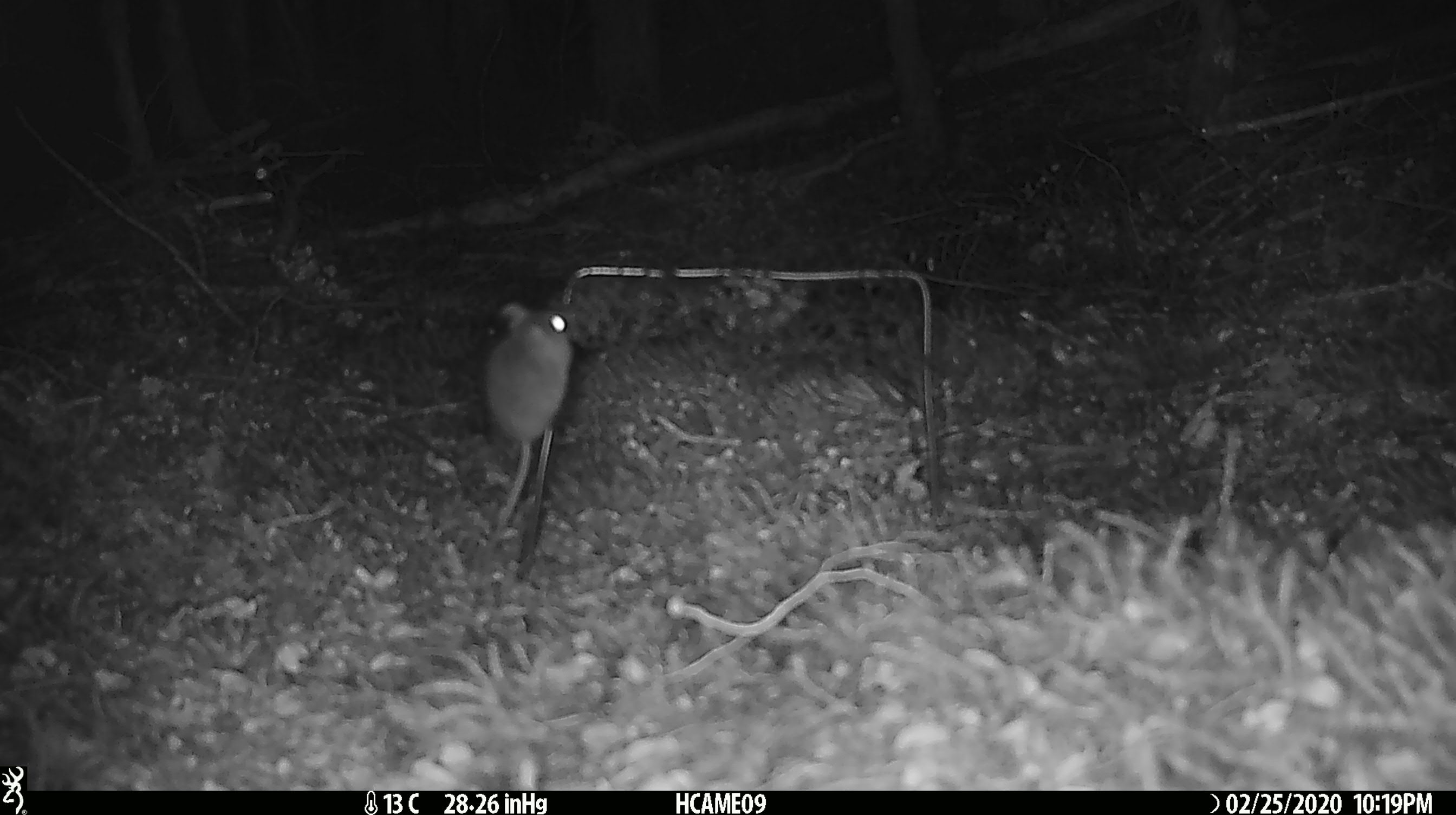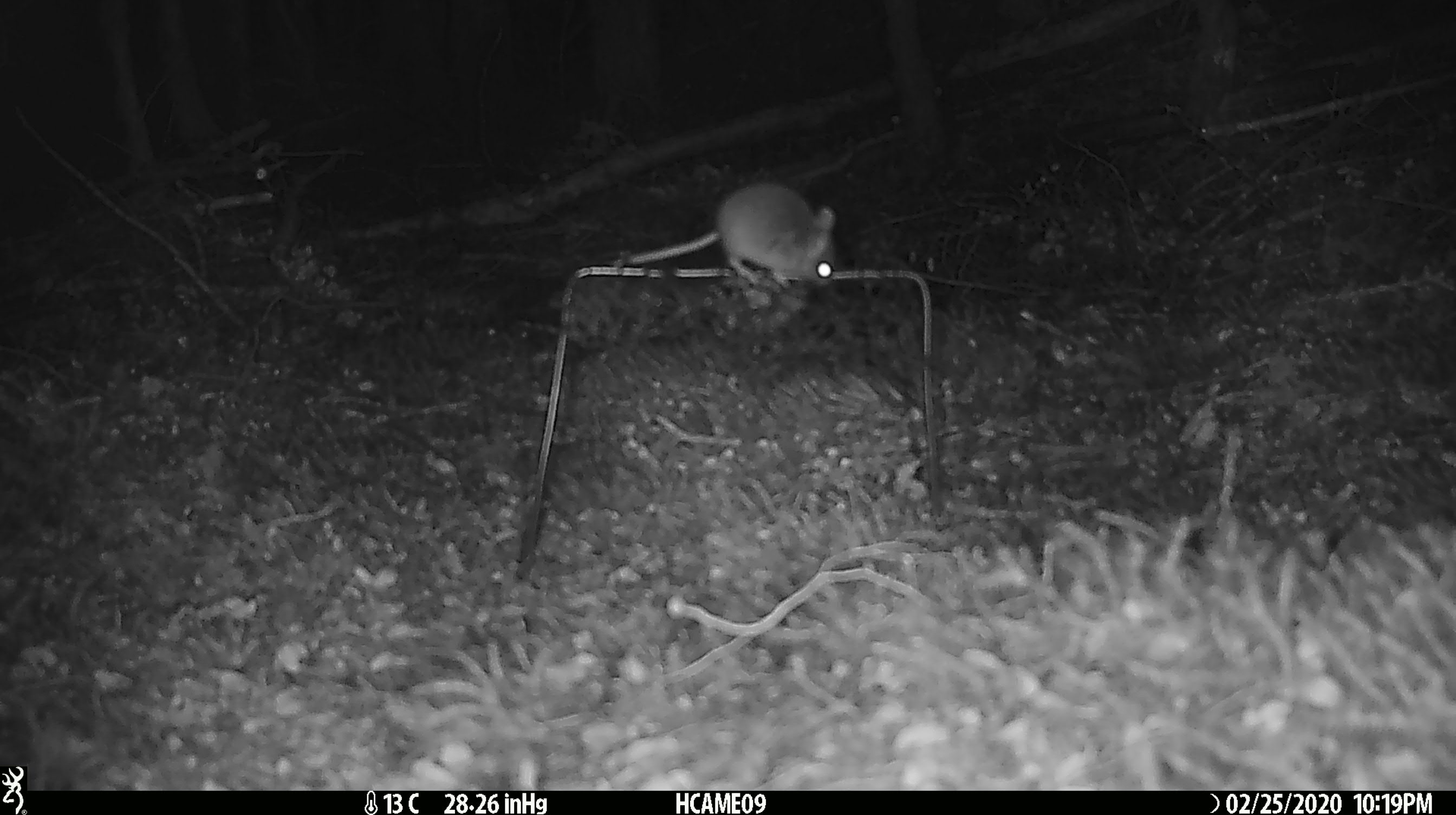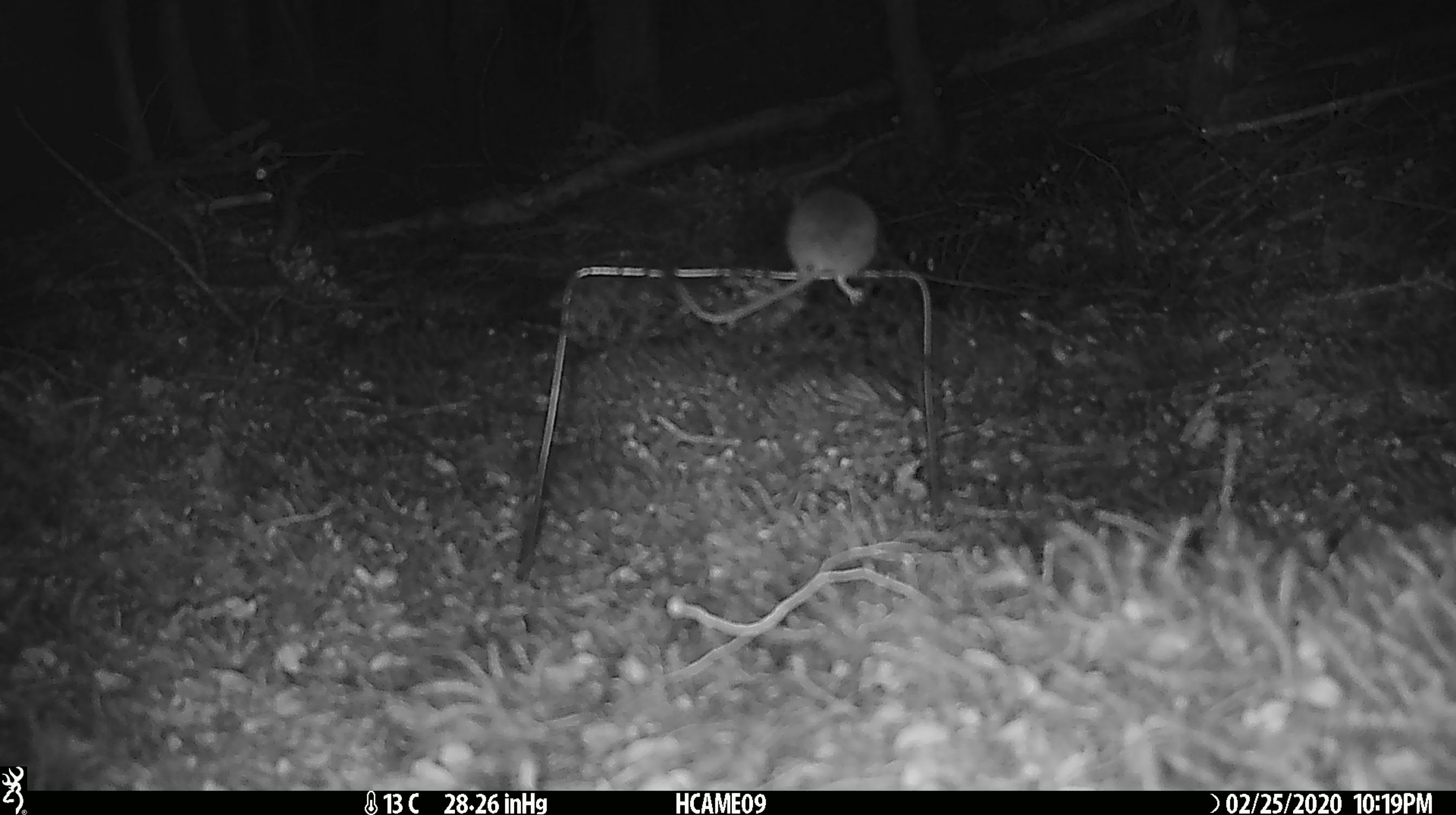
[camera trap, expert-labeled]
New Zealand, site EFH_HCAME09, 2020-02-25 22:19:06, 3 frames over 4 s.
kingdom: Animalia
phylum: Chordata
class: Mammalia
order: Rodentia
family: Muridae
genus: Mus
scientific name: Mus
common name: mouse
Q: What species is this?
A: Mouse (Mus).